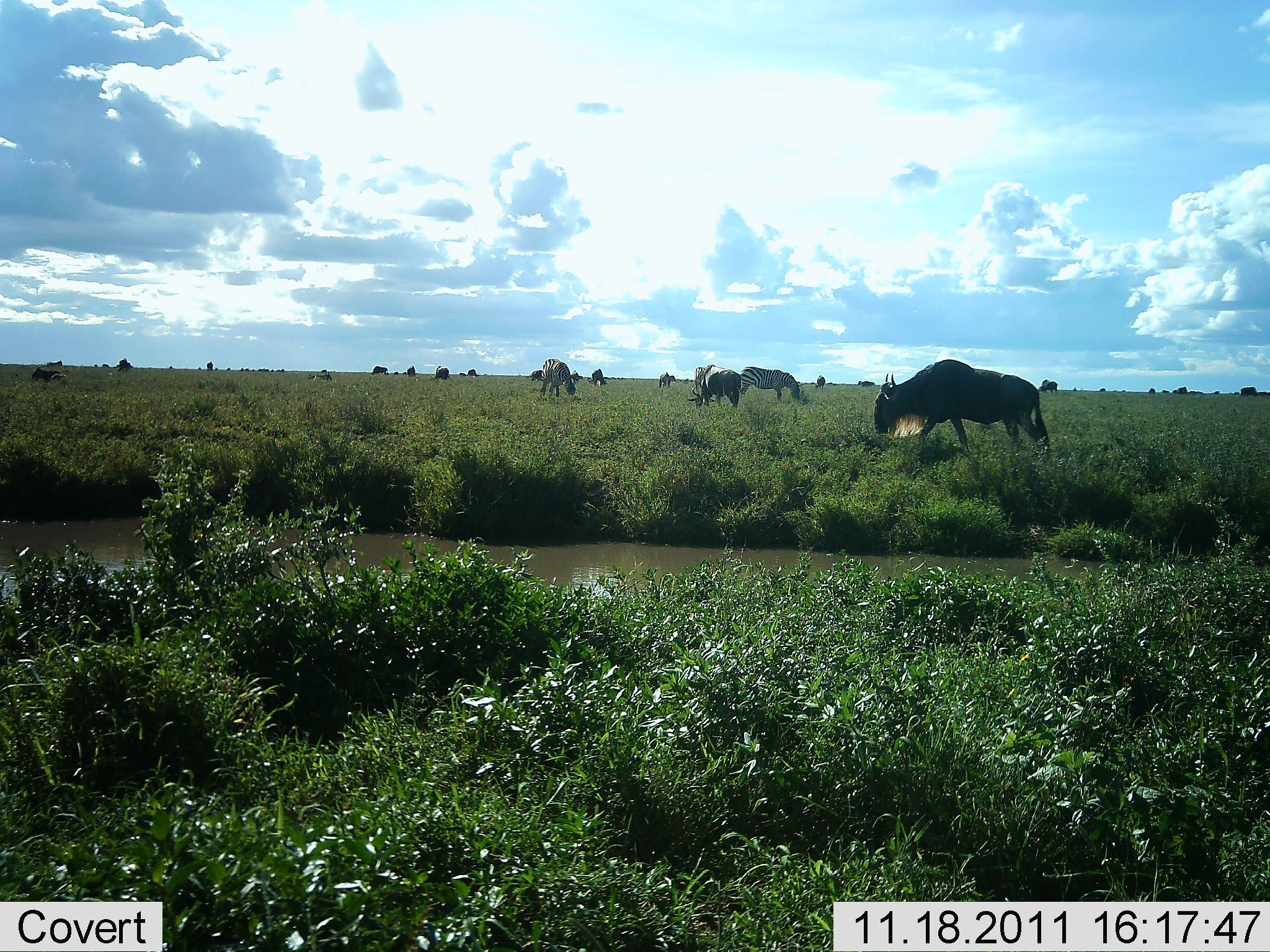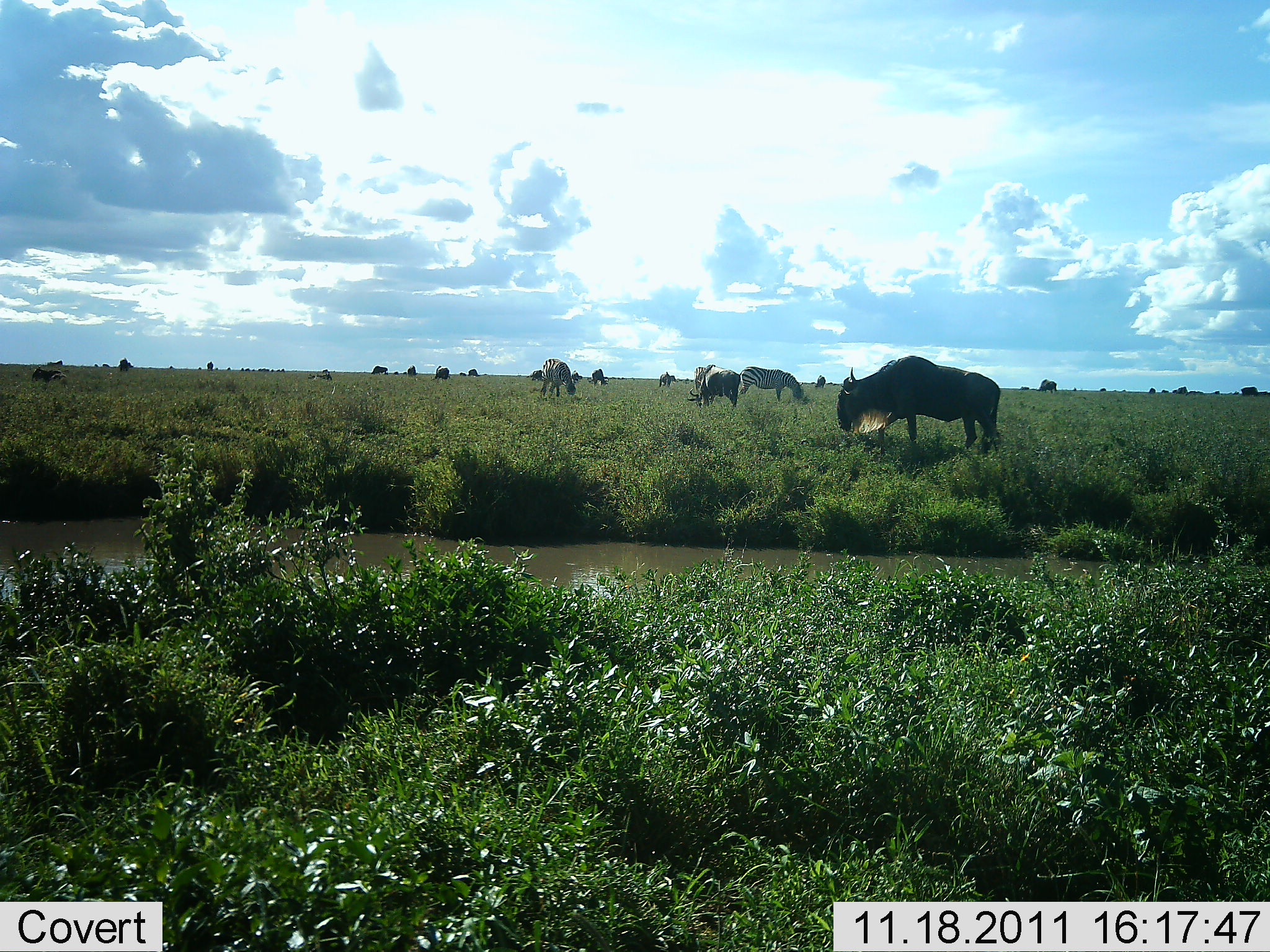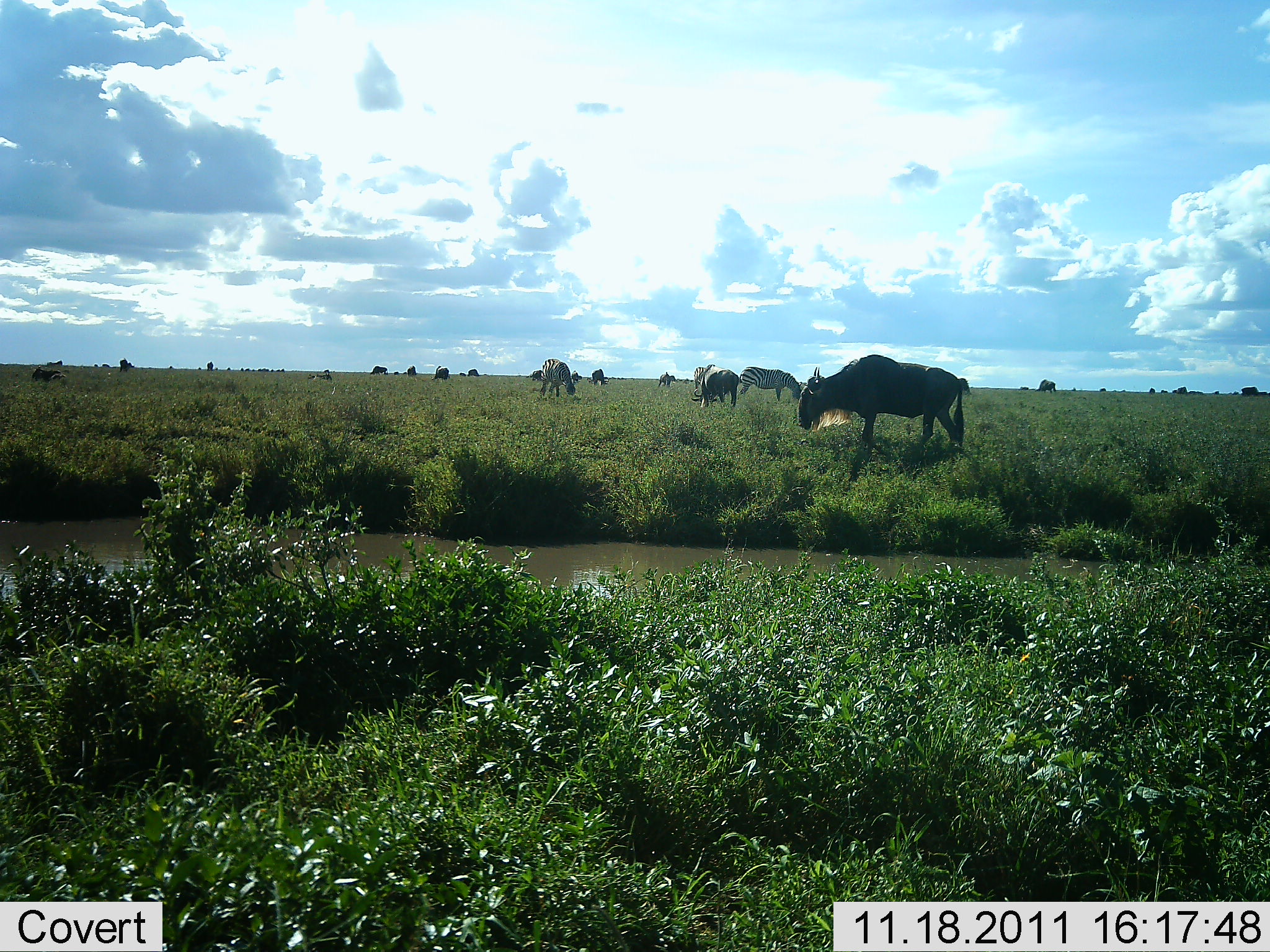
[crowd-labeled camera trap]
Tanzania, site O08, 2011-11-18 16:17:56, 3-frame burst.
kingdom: Animalia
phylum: Chordata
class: Mammalia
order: Artiodactyla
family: Bovidae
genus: Connochaetes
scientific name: Connochaetes taurinus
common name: blue wildebeest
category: wildebeest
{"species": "wildebeest (blue wildebeest) (Connochaetes taurinus)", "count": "11-50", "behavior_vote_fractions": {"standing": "42%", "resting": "0%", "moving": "58%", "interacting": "0%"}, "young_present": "0%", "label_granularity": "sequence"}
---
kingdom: Animalia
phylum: Chordata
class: Mammalia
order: Perissodactyla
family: Equidae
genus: Equus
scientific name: Equus quagga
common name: plains zebra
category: zebra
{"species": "zebra (plains zebra) (Equus quagga)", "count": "1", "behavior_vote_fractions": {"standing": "33%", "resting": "0%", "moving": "0%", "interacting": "0%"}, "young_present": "0%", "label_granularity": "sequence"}